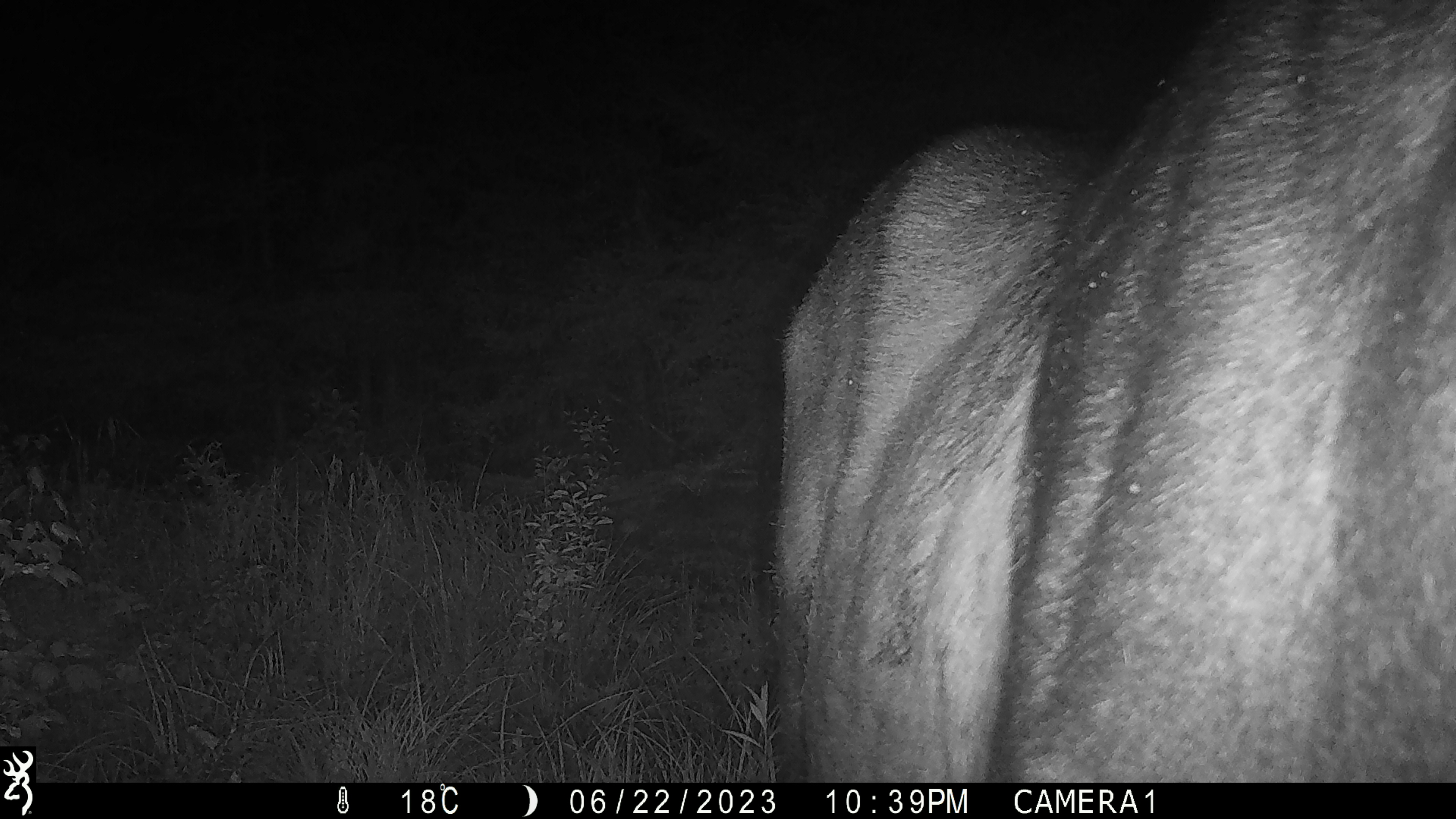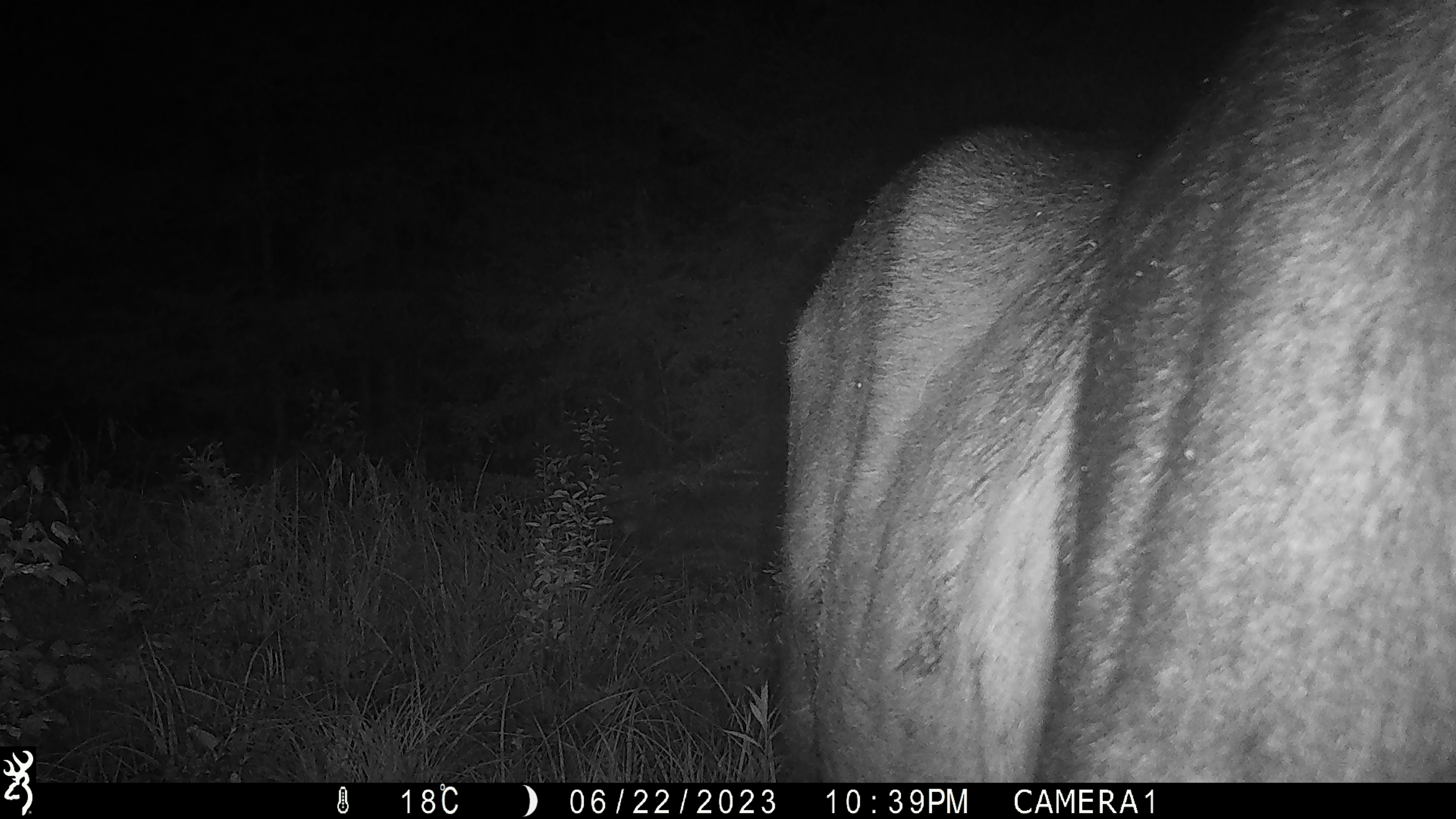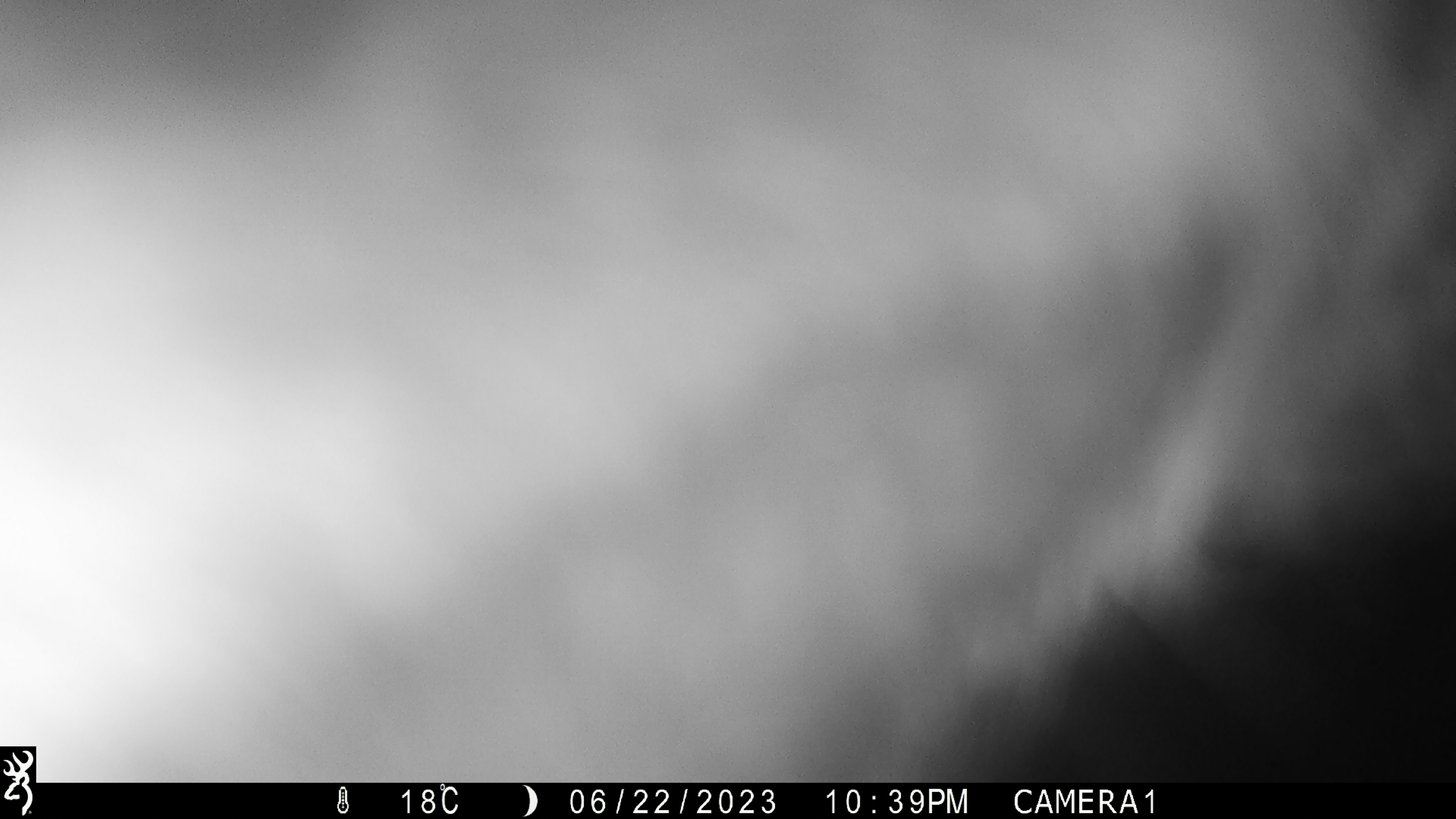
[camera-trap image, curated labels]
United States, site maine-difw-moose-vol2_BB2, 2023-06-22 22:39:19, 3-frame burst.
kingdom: Animalia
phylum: Chordata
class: Mammalia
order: Artiodactyla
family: Cervidae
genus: Alces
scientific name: Alces alces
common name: moose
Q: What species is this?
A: Moose (Alces alces).